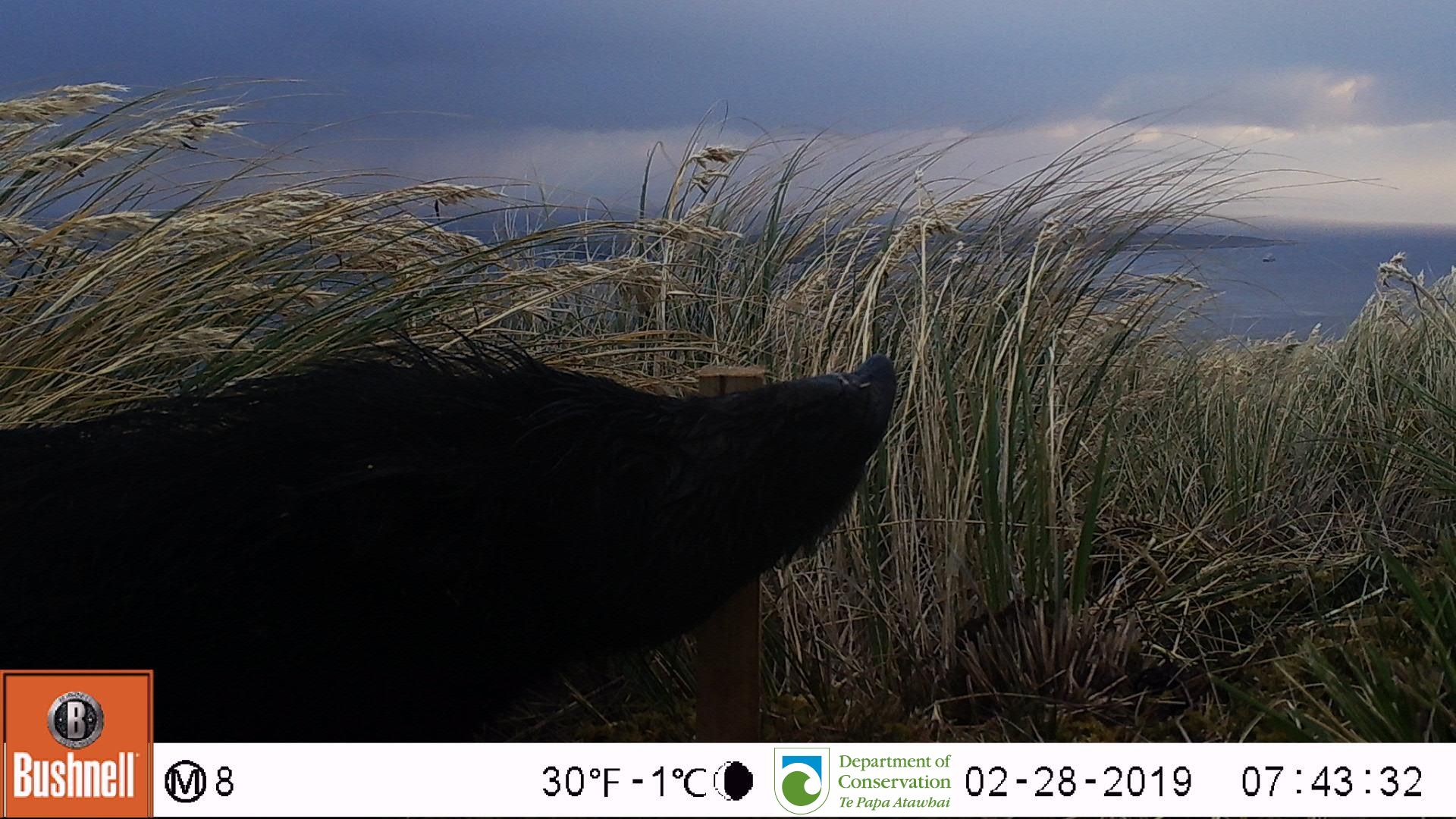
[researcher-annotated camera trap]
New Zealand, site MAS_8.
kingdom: Animalia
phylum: Chordata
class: Mammalia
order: Artiodactyla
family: Suidae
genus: Sus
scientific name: Sus scrofa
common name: pig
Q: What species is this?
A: Pig (Sus scrofa).